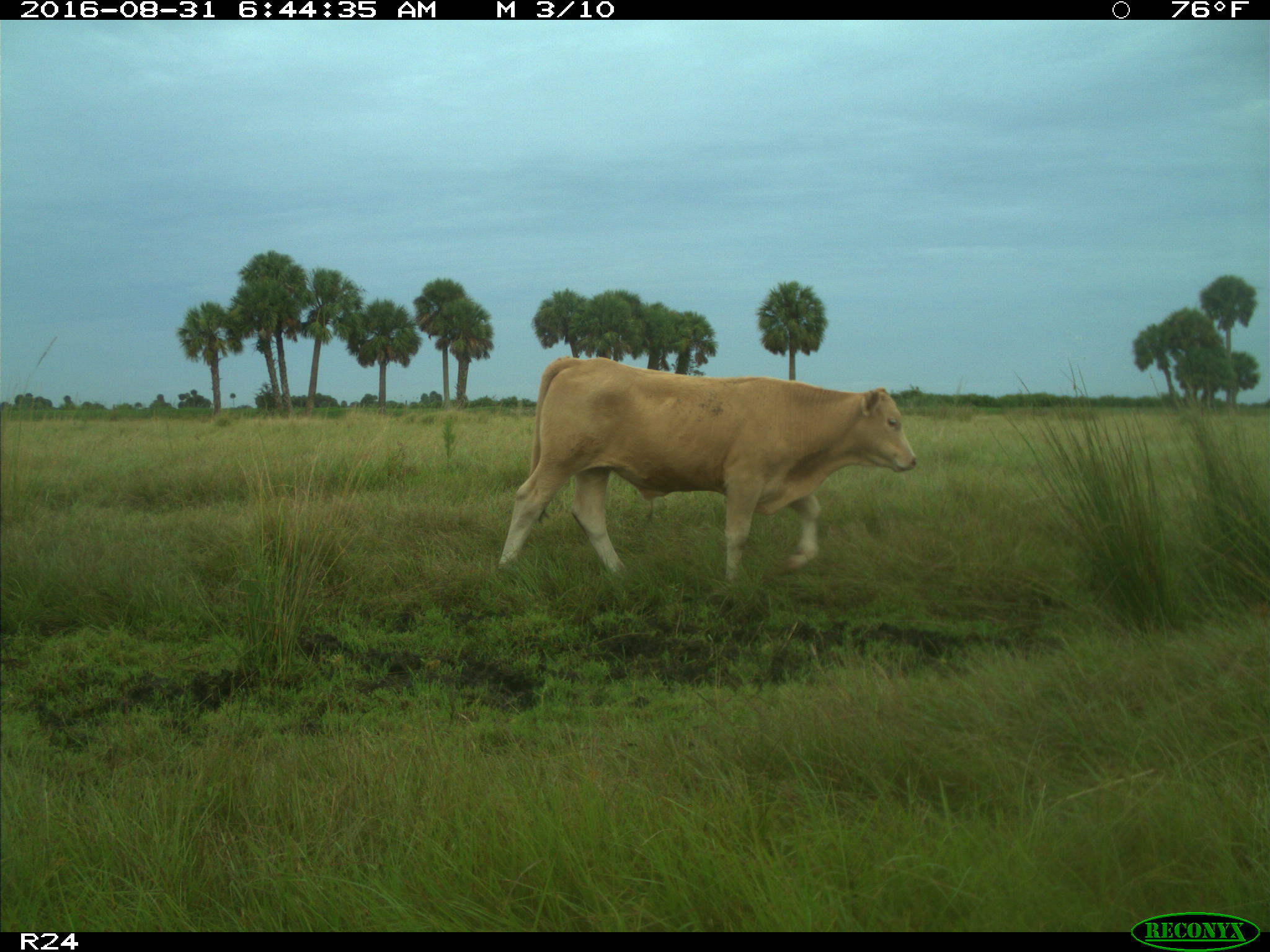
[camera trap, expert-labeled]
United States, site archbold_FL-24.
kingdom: Animalia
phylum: Chordata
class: Mammalia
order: Artiodactyla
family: Bovidae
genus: Bos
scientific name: Bos taurus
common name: domestic cow